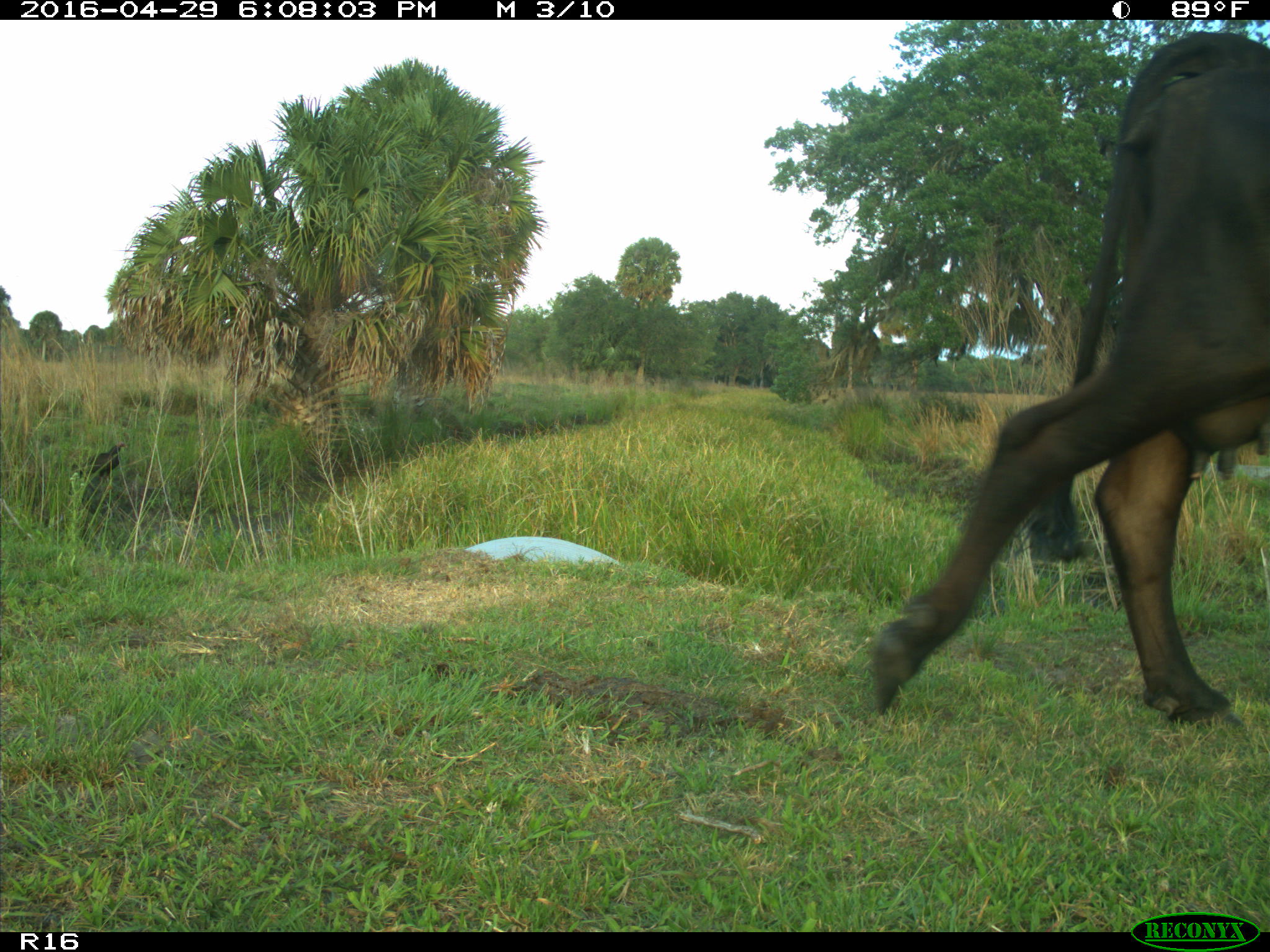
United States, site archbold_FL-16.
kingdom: Animalia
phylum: Chordata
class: Mammalia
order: Artiodactyla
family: Bovidae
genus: Bos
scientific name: Bos taurus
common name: domestic cow